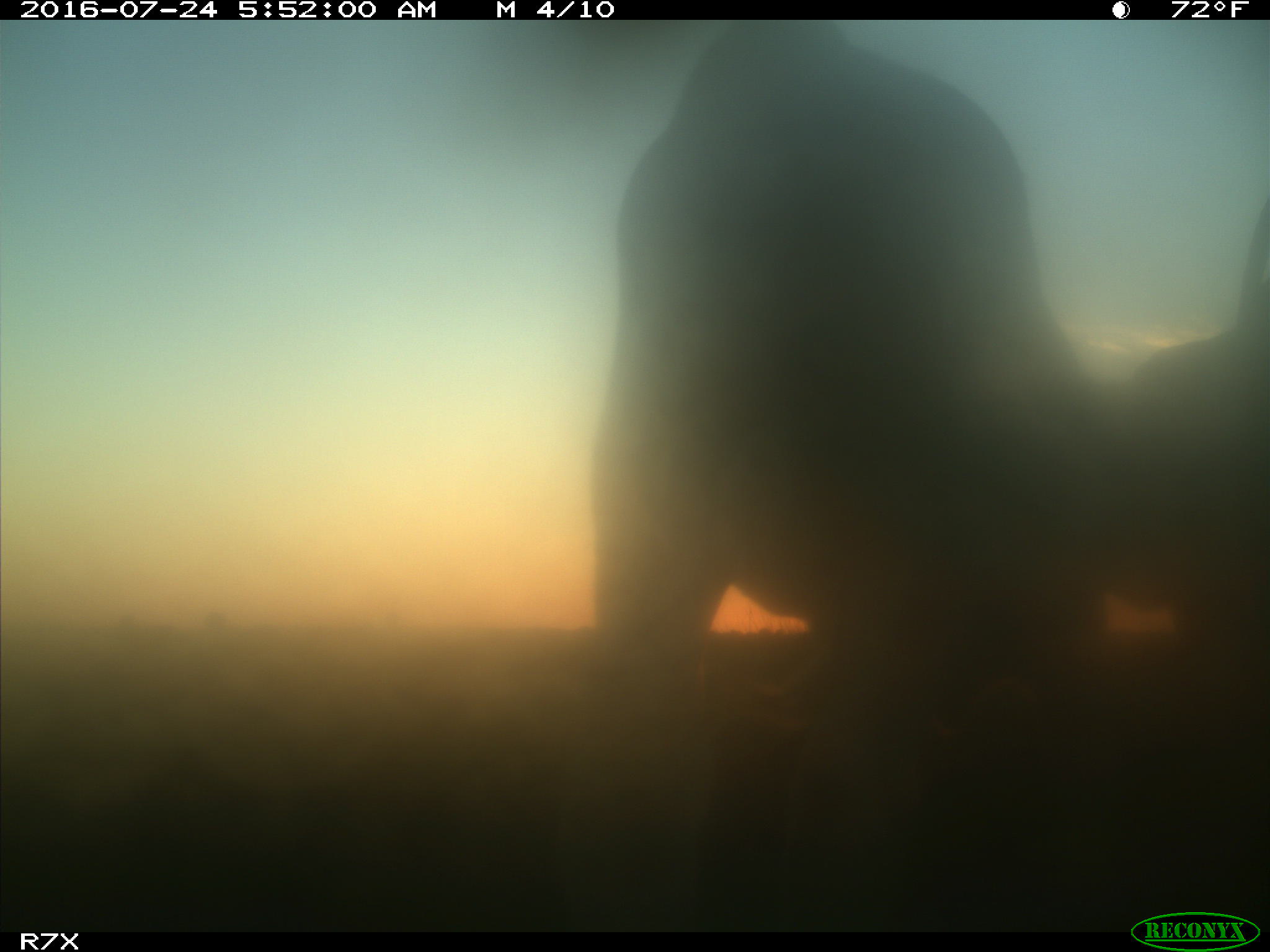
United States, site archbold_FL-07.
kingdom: Animalia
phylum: Chordata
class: Mammalia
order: Artiodactyla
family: Bovidae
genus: Bos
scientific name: Bos taurus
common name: domestic cow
Bos taurus (domestic cow).